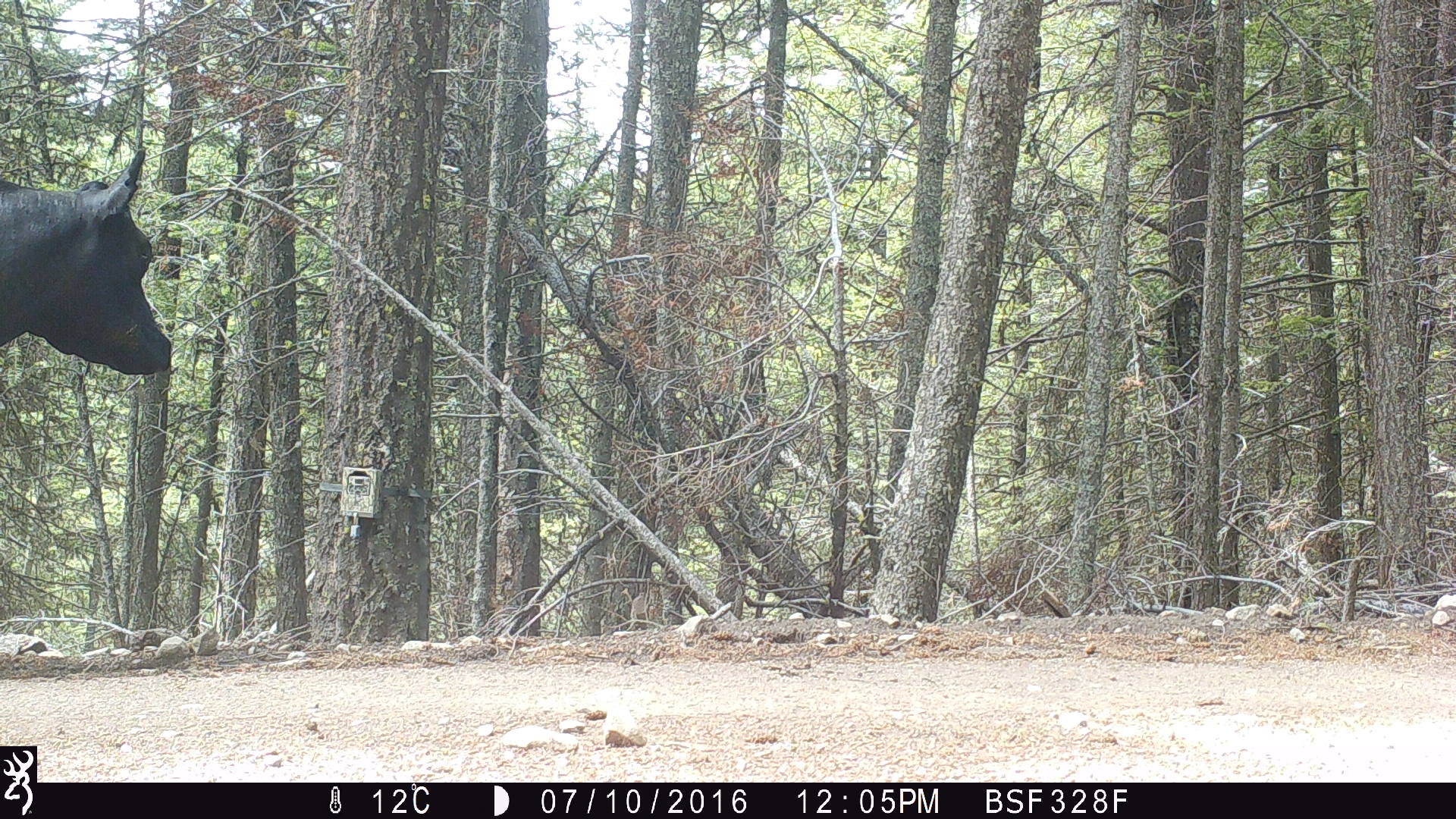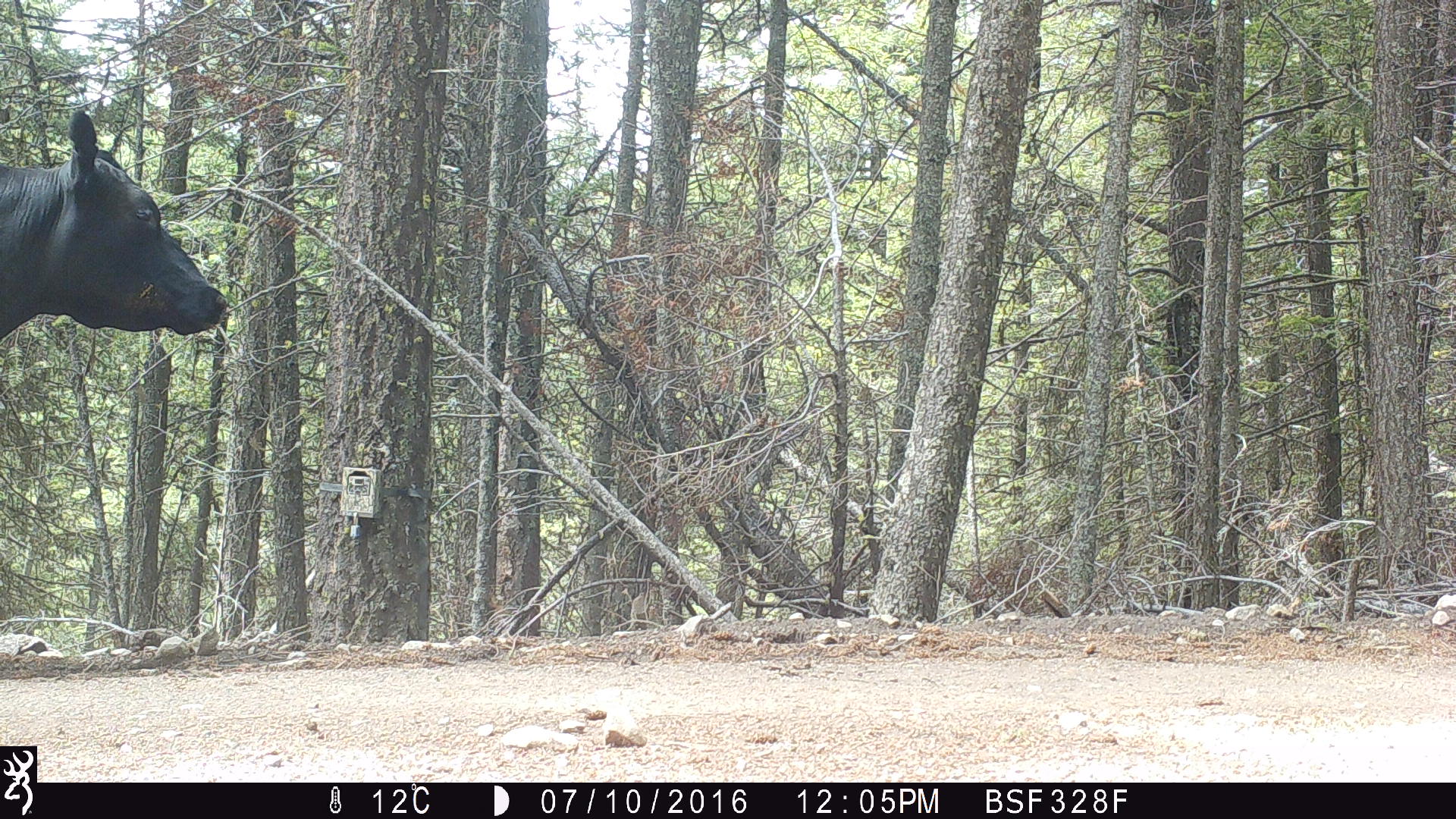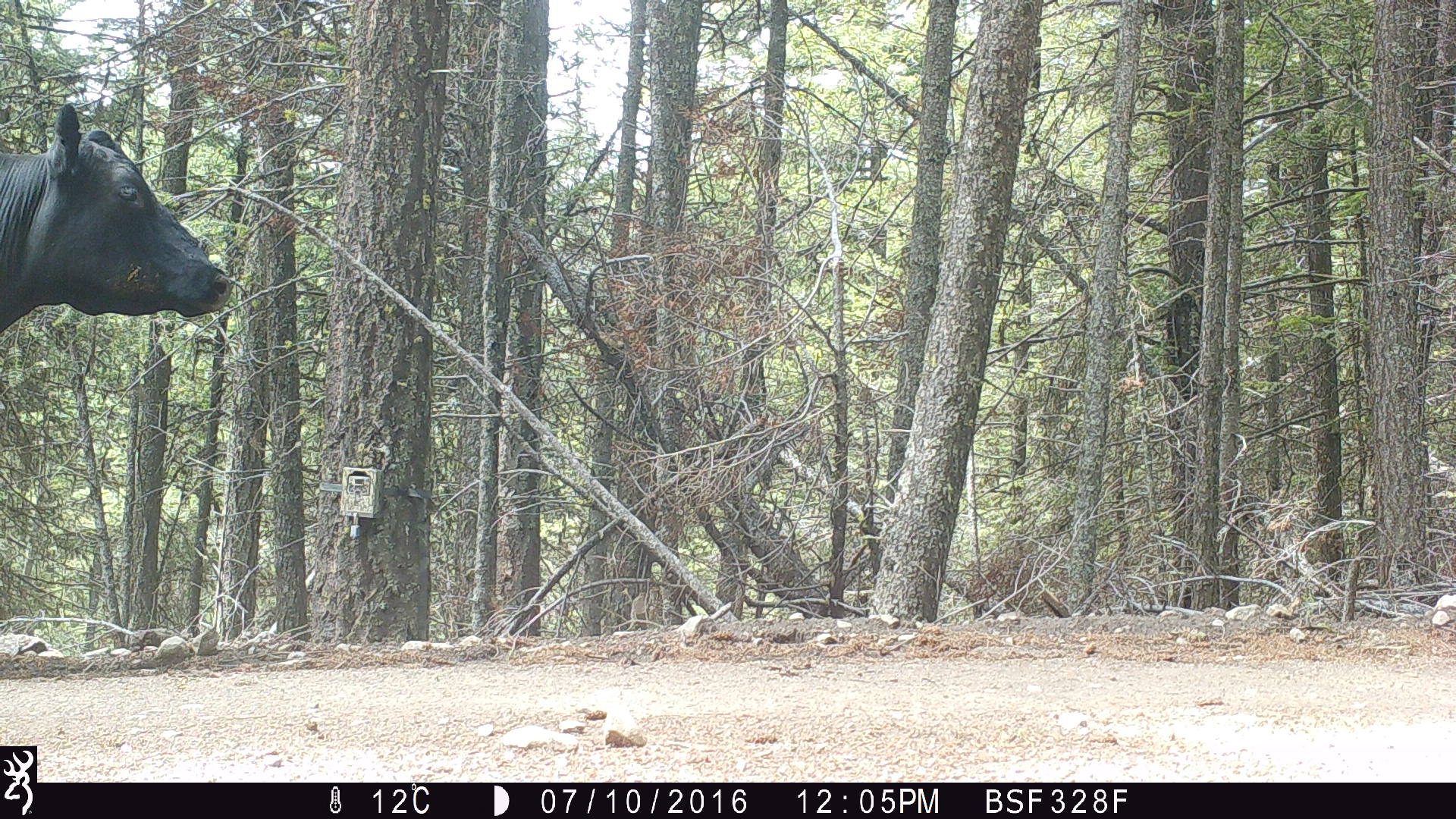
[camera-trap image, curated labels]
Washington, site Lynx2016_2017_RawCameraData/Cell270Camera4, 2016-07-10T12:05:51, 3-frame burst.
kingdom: Animalia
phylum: Chordata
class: Mammalia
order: Artiodactyla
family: Bovidae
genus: Bos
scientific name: Bos taurus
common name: domestic cattle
Domestic cattle (Bos taurus). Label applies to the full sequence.